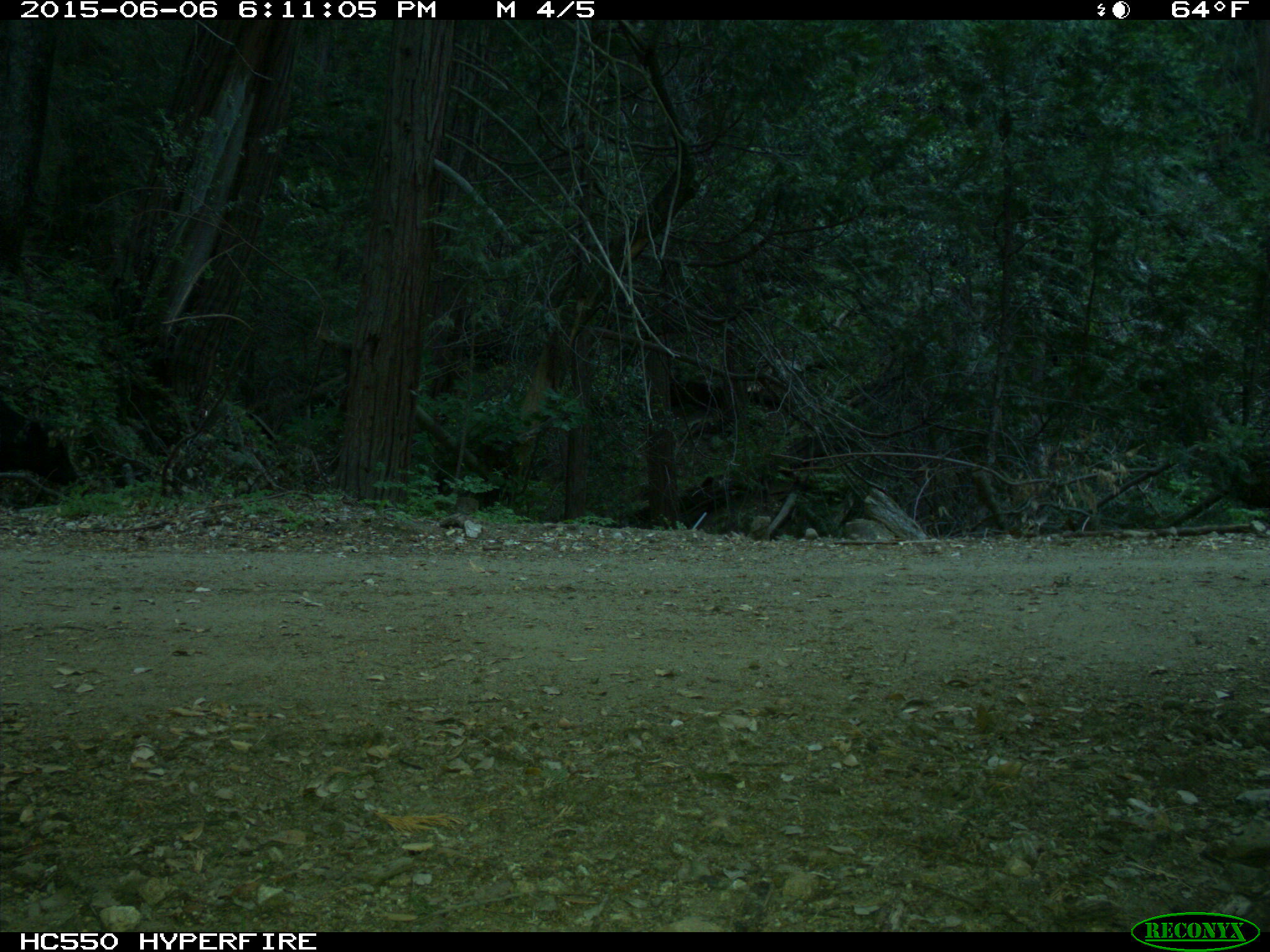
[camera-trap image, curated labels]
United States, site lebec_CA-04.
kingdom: Animalia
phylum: Chordata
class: Mammalia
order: Artiodactyla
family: Bovidae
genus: Bos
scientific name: Bos taurus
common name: domestic cow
Bos taurus (domestic cow).